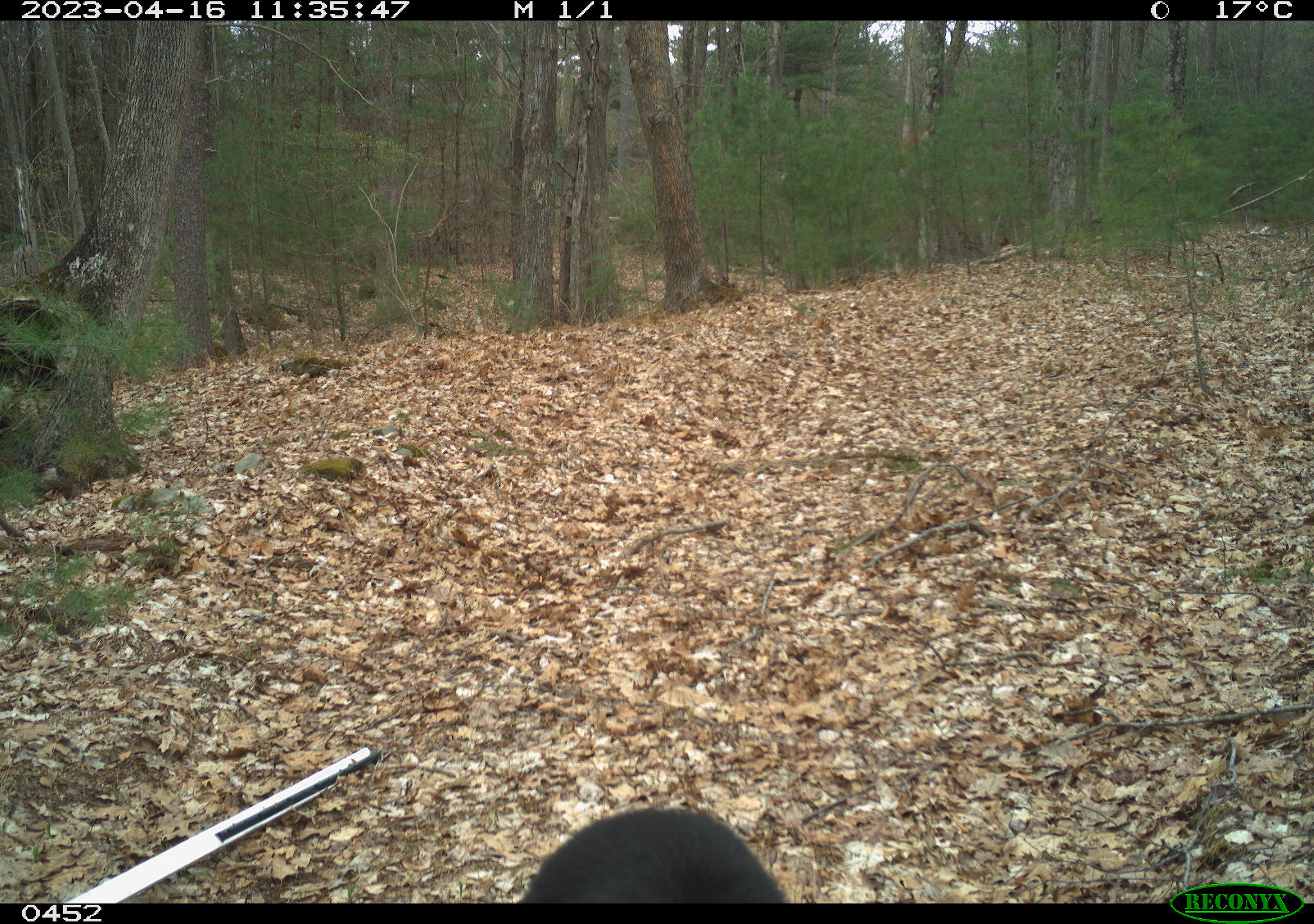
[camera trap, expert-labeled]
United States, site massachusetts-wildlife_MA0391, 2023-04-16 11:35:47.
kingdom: Animalia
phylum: Chordata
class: Mammalia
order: Carnivora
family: Ursidae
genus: Ursus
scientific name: Ursus americanus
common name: black bear